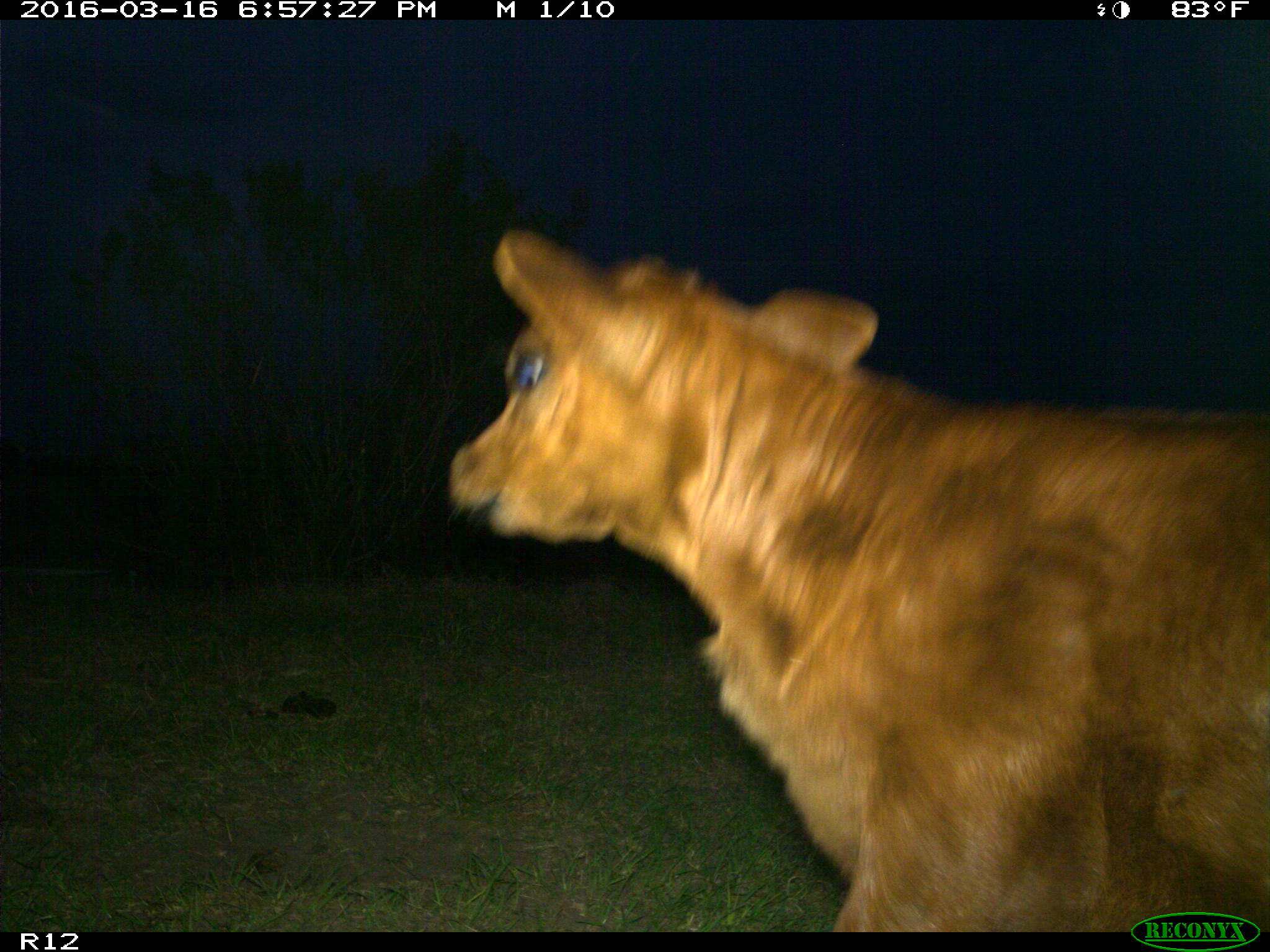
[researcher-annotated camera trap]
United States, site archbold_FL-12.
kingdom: Animalia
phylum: Chordata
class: Mammalia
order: Artiodactyla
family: Bovidae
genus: Bos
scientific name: Bos taurus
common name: domestic cow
Bos taurus (domestic cow).